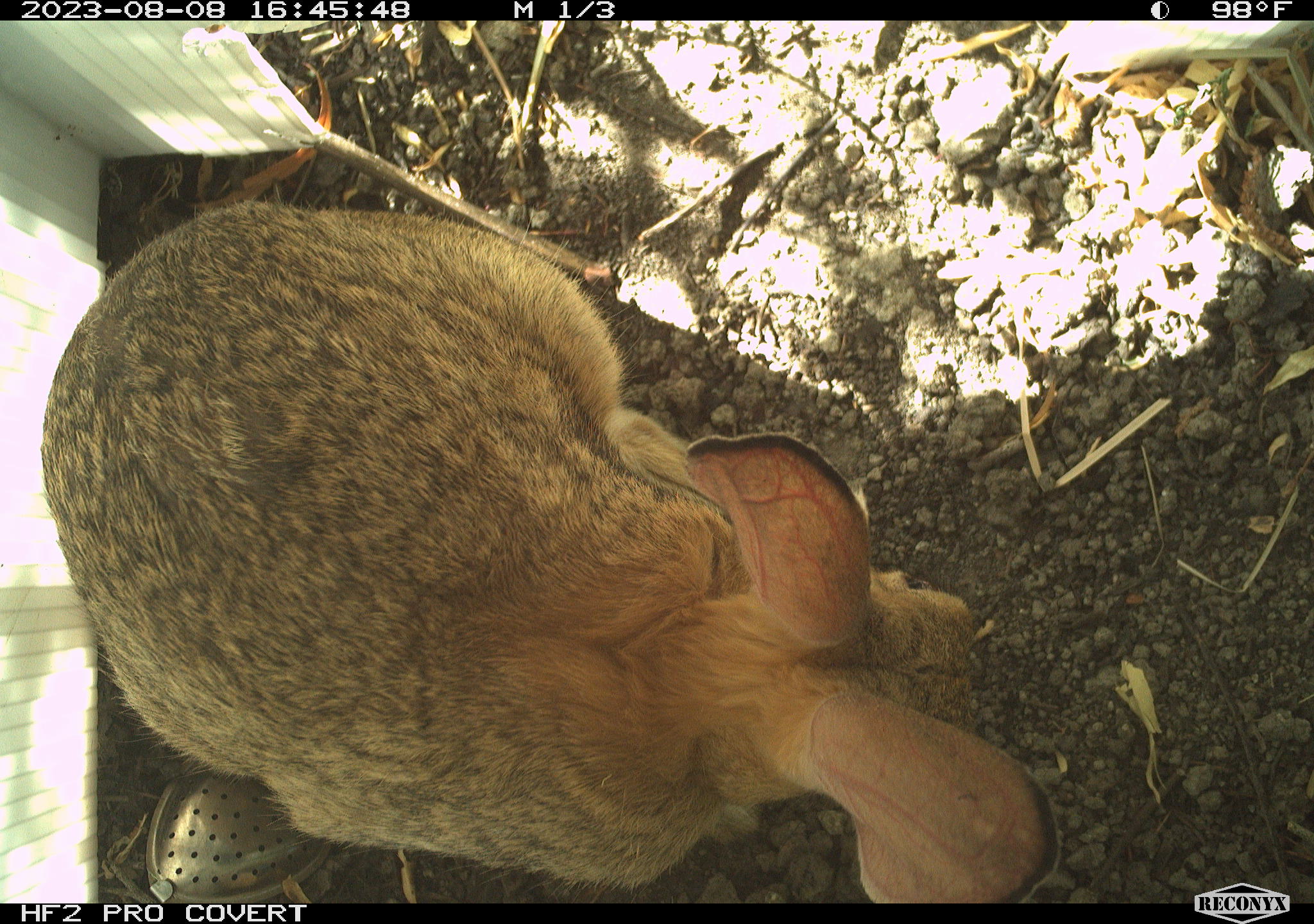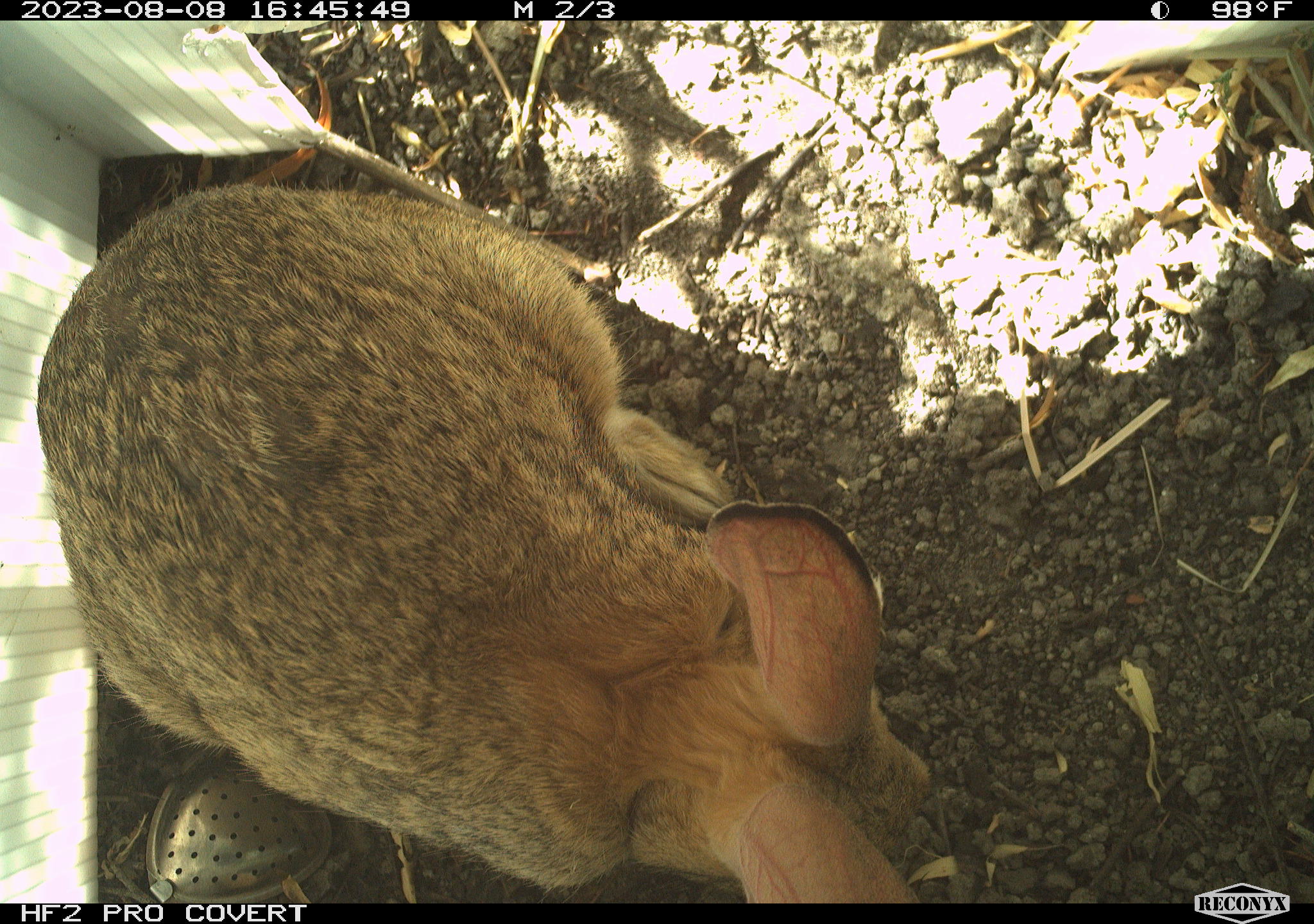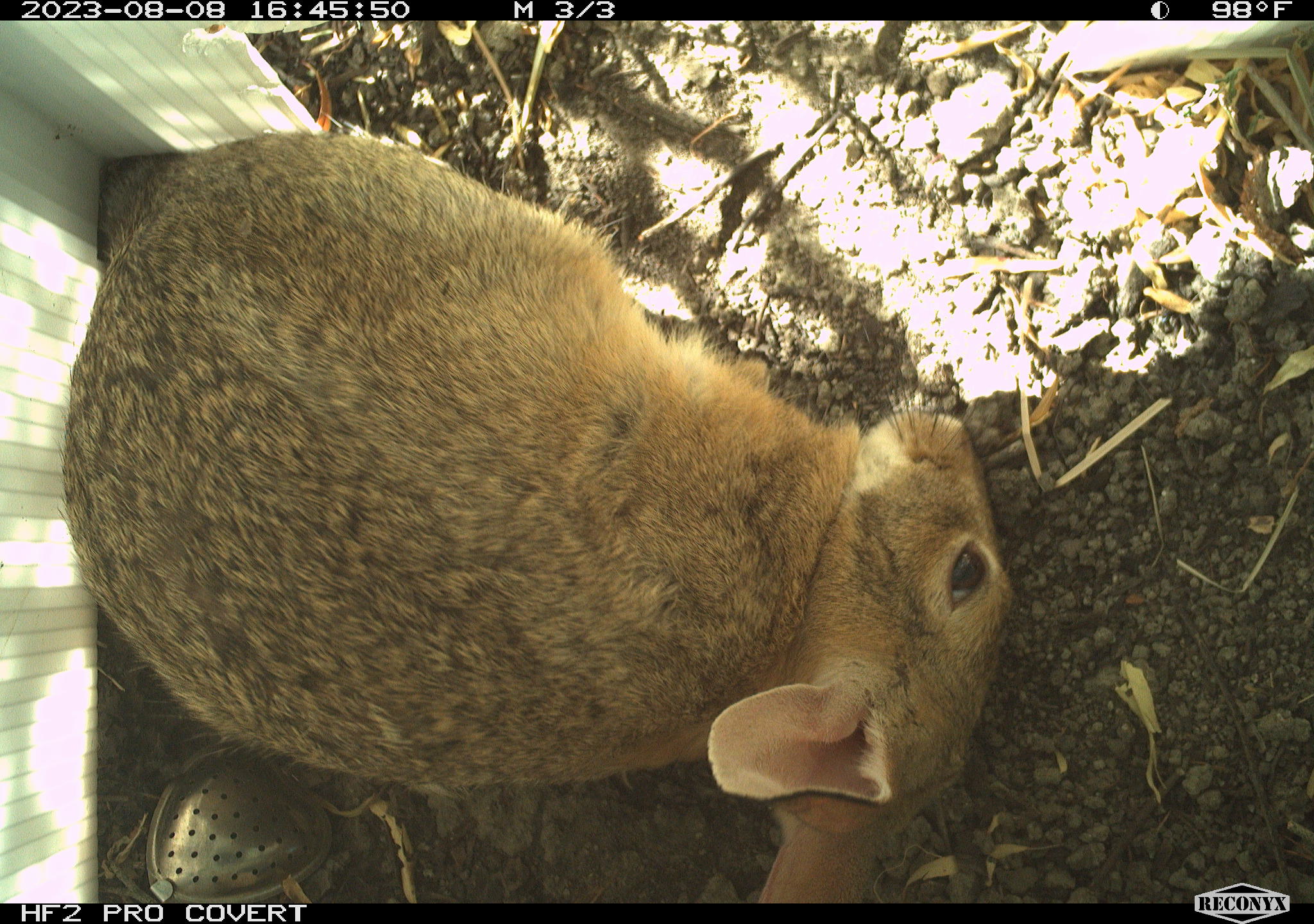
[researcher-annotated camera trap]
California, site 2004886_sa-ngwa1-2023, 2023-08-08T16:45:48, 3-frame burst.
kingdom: Animalia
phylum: Chordata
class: Mammalia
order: Lagomorpha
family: Leporidae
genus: Sylvilagus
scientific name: Sylvilagus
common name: cottontail rabbits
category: sylvilagus species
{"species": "sylvilagus species (cottontail rabbits) (Sylvilagus)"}